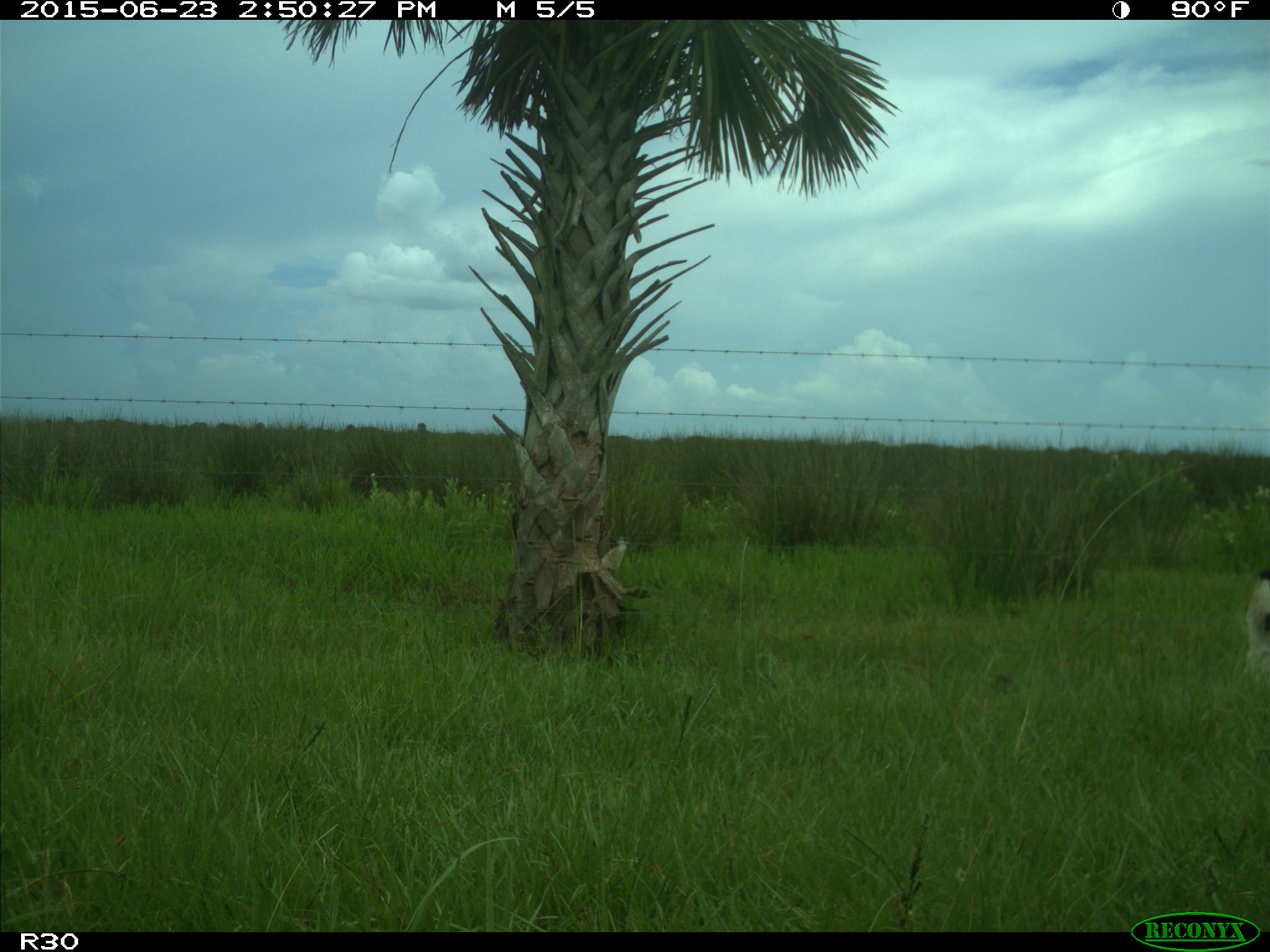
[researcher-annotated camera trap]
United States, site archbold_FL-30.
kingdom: Animalia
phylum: Chordata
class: Mammalia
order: Artiodactyla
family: Bovidae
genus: Bos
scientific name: Bos taurus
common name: domestic cow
Bos taurus (domestic cow).